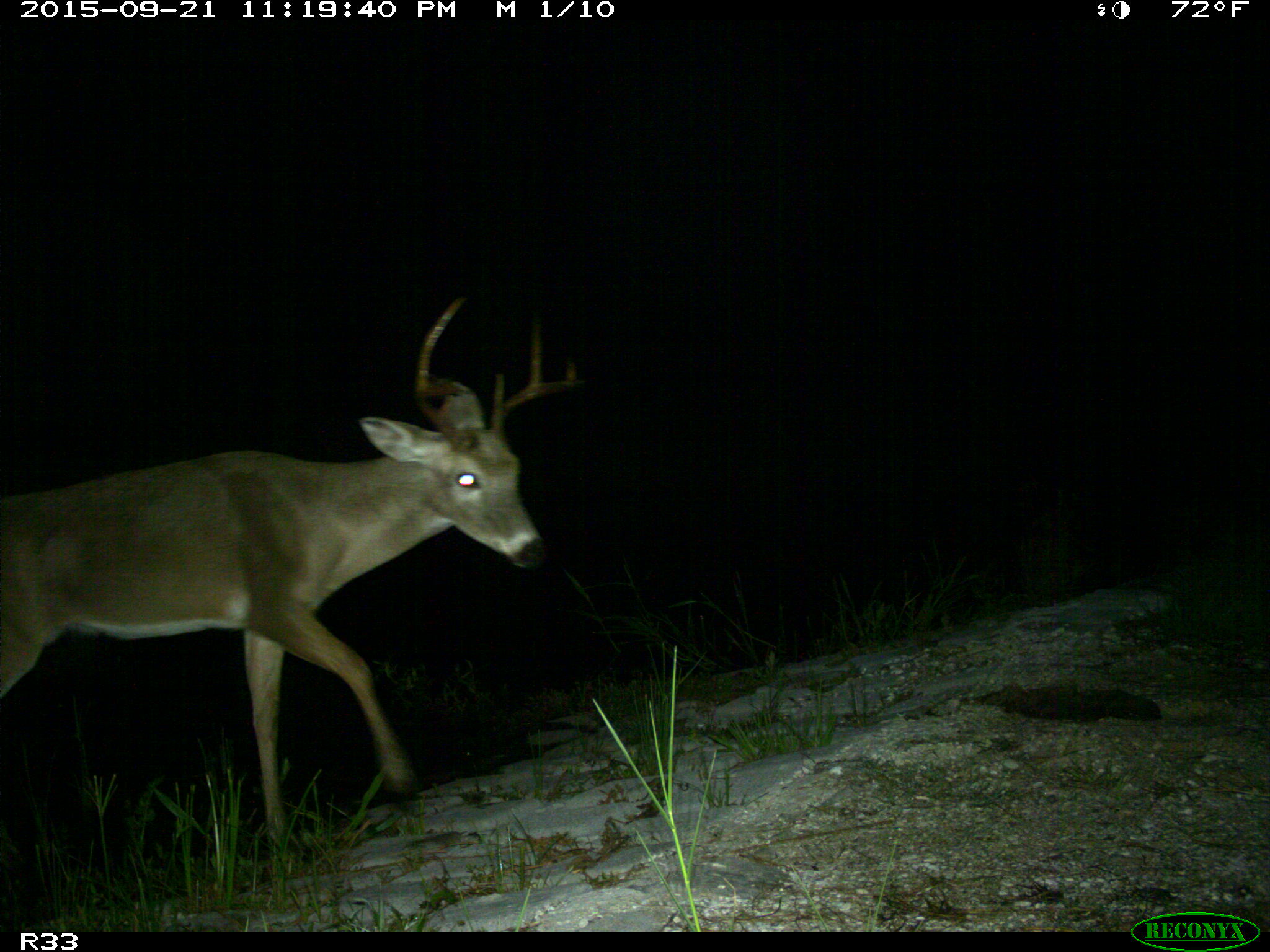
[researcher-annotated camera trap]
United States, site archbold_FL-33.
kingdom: Animalia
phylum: Chordata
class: Mammalia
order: Artiodactyla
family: Cervidae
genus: Odocoileus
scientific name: Odocoileus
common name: deer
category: unidentified deer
Unidentified deer (deer) (Odocoileus).